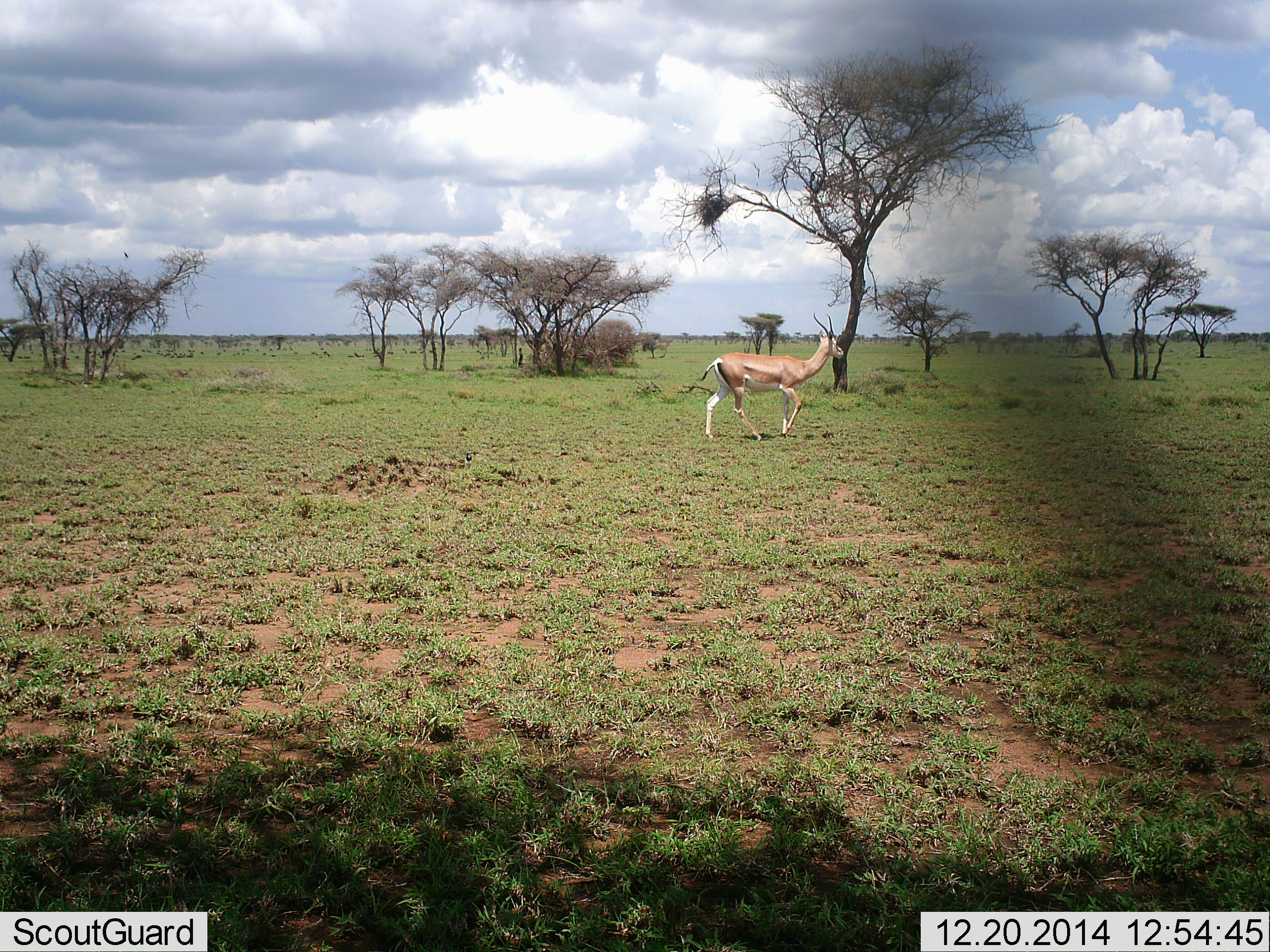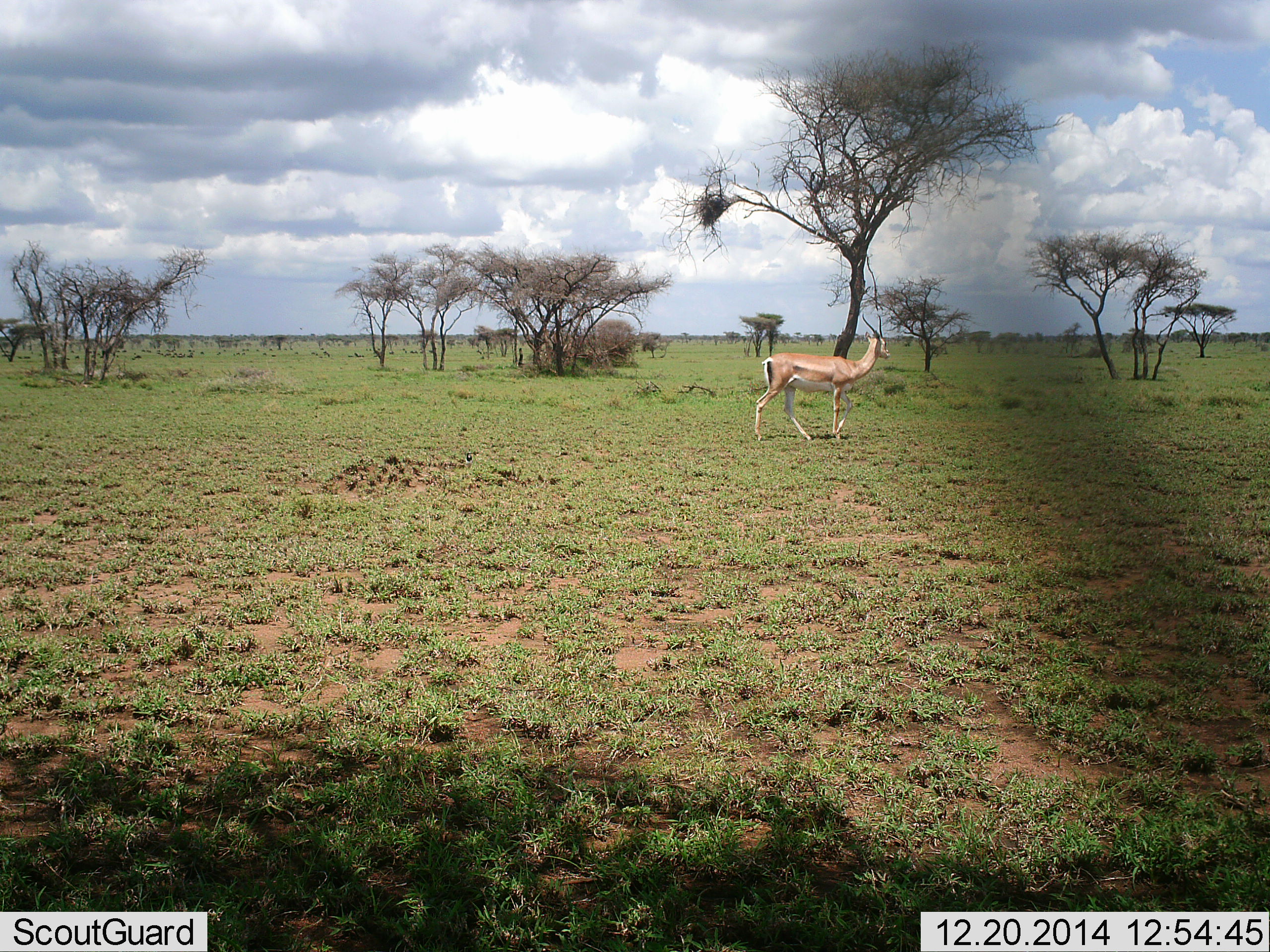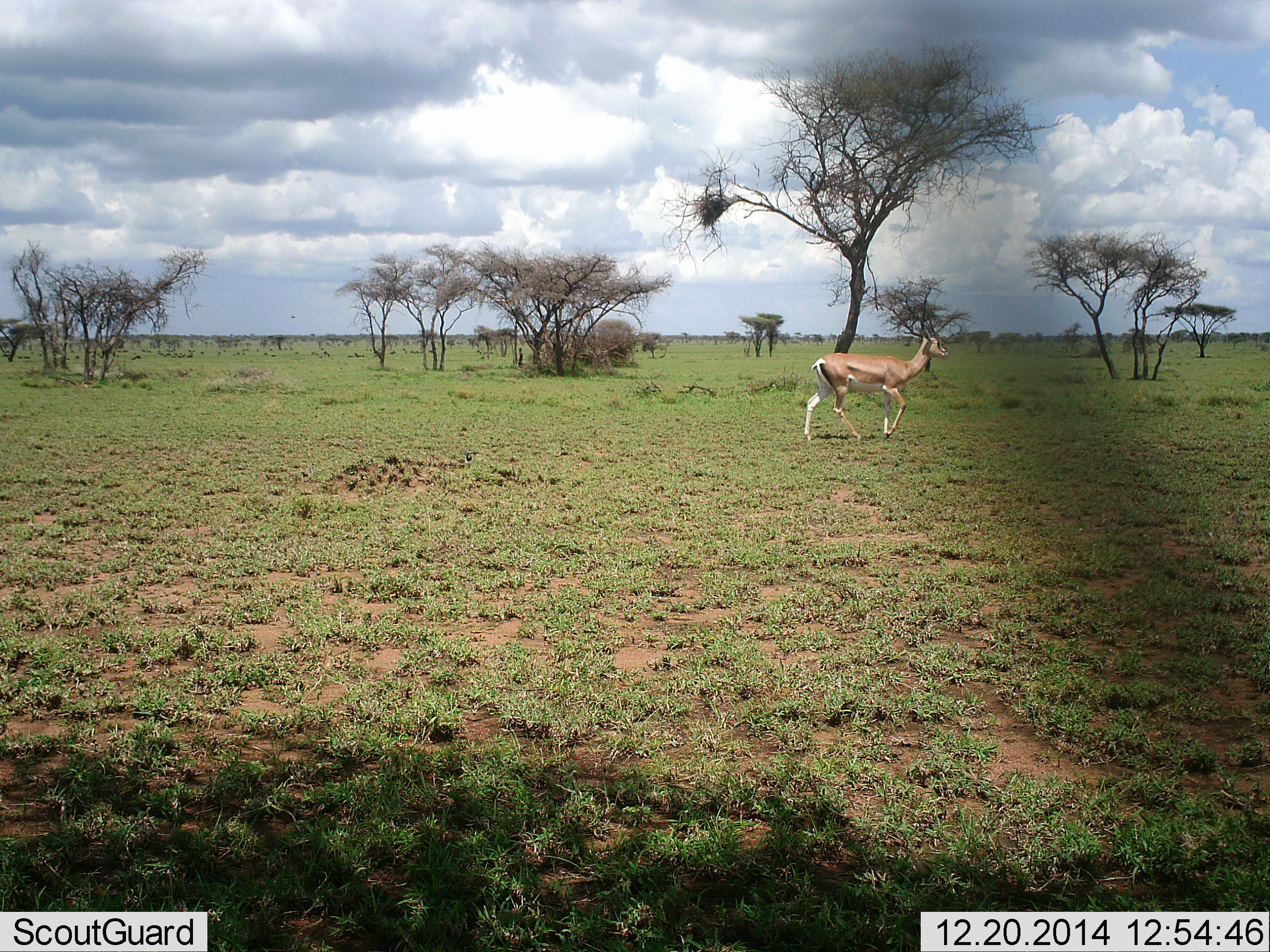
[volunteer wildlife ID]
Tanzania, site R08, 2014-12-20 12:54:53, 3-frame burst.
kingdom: Animalia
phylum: Chordata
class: Mammalia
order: Artiodactyla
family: Bovidae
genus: Nanger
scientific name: Nanger granti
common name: grant's gazelle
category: gazellegrants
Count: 1.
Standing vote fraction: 30%.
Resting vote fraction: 0%.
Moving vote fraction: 80%.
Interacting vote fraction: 0%.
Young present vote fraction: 0%.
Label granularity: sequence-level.